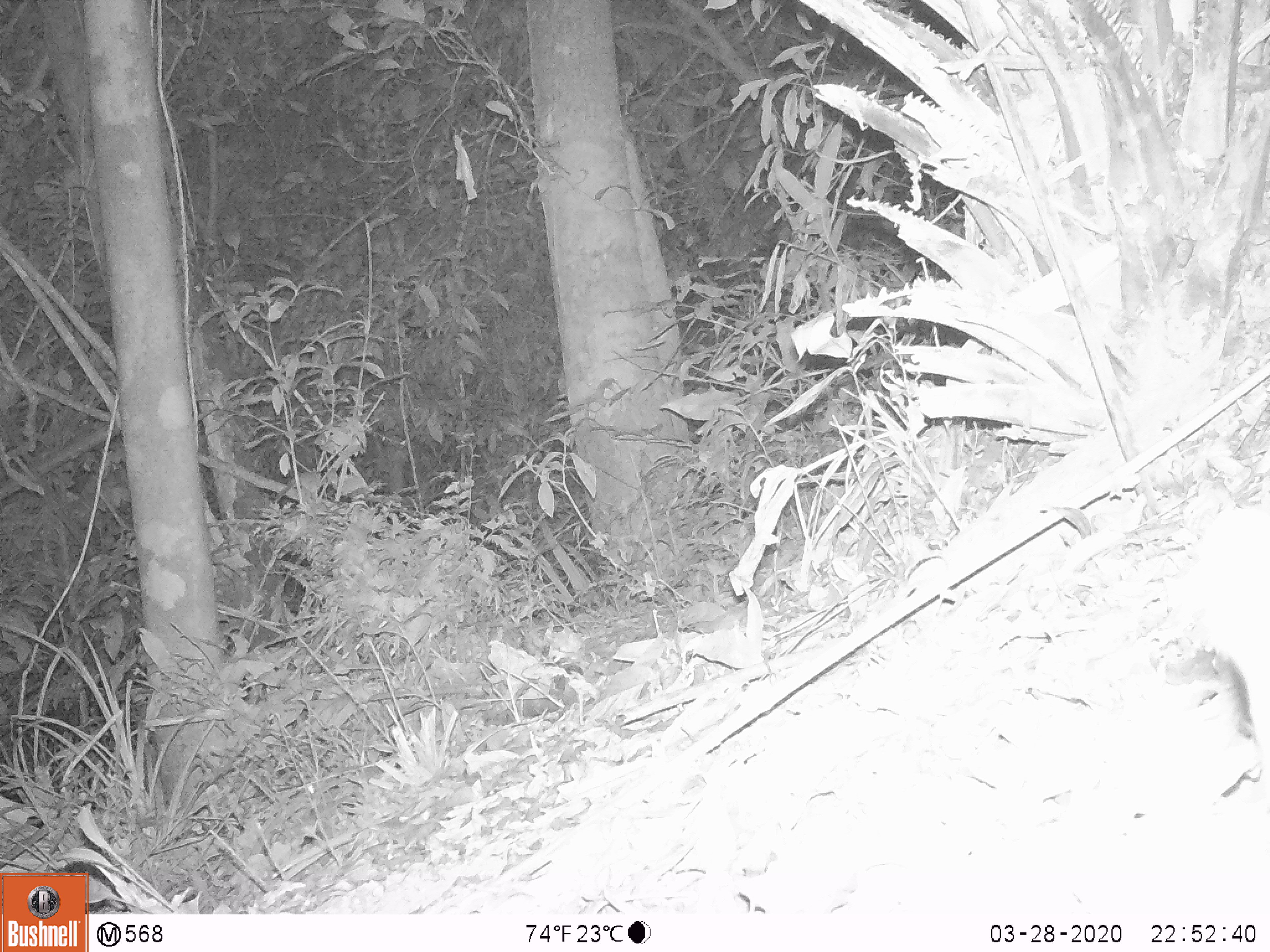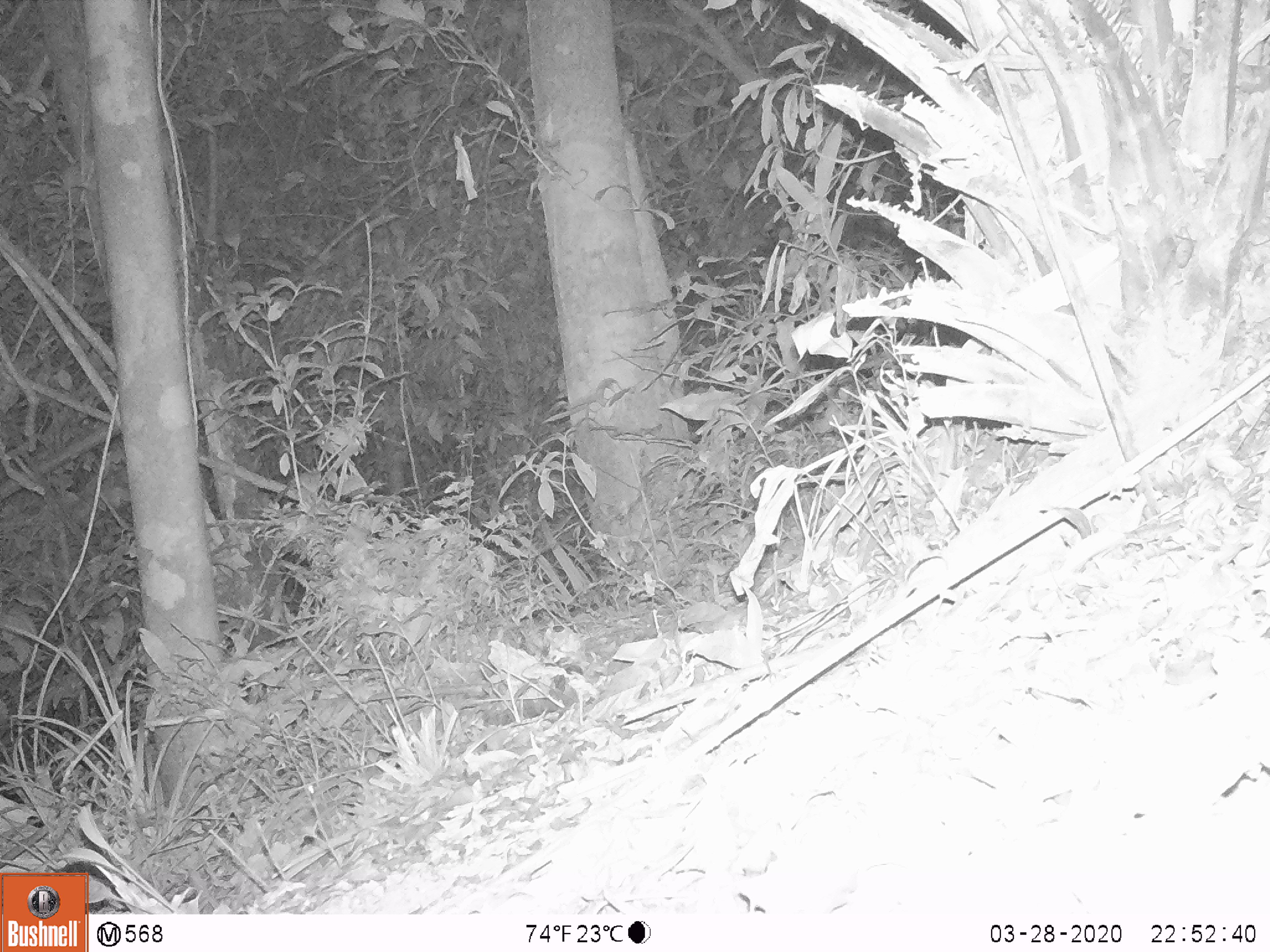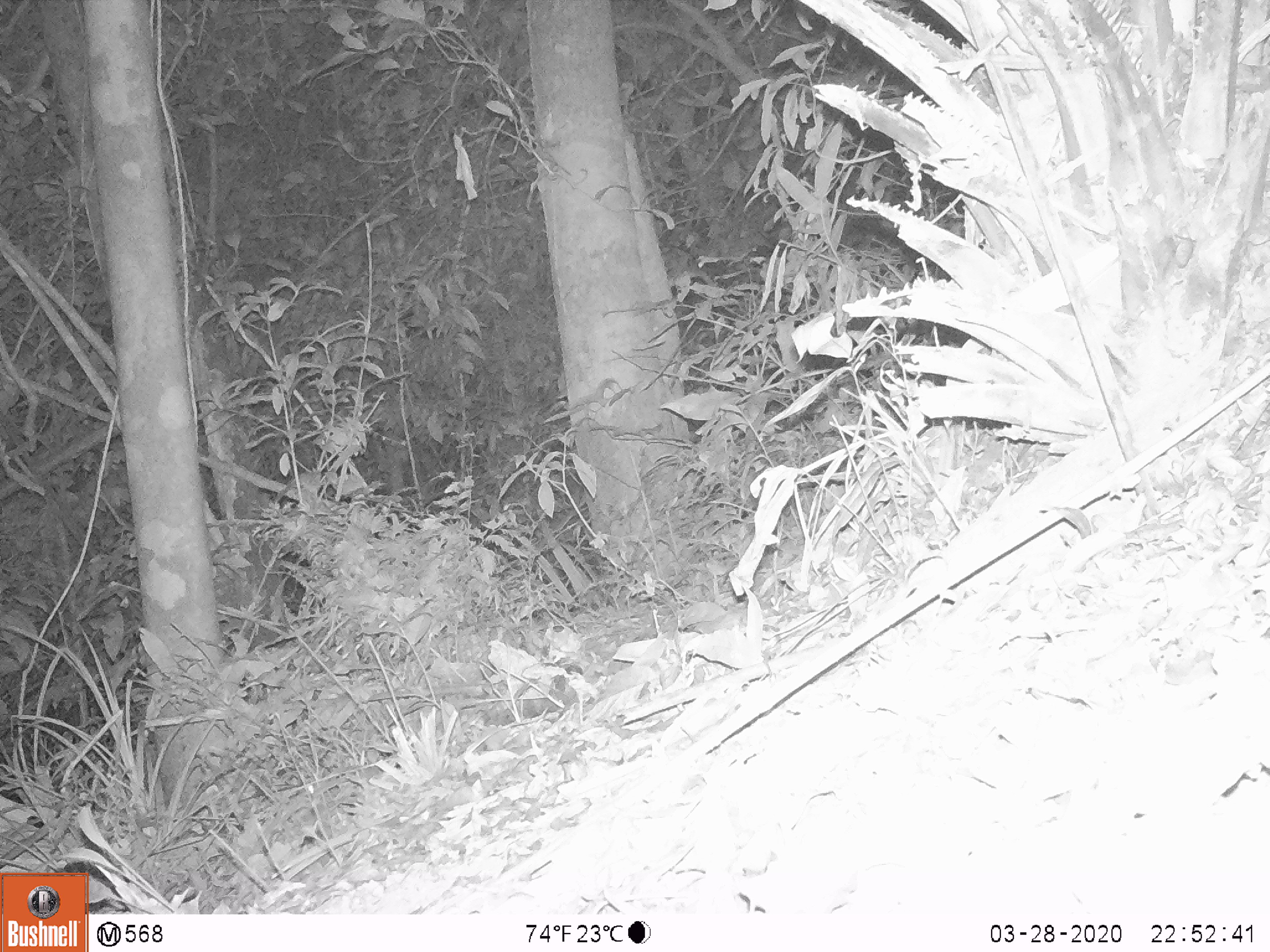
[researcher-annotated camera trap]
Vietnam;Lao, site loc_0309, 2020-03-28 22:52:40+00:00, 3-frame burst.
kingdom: Animalia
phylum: Chordata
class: Mammalia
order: Carnivora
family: Mustelidae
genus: Melogale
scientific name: Melogale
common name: ferret badger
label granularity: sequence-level